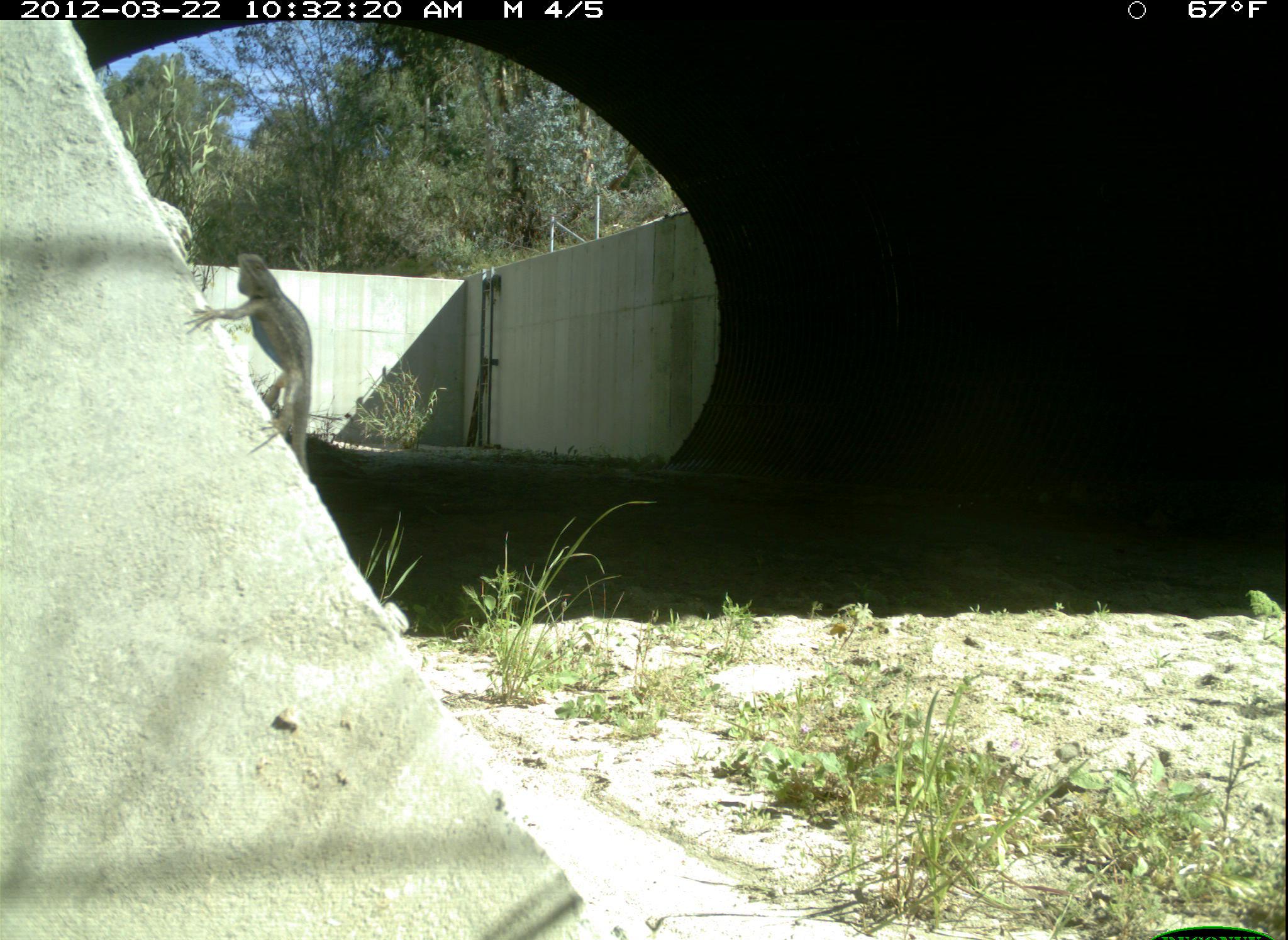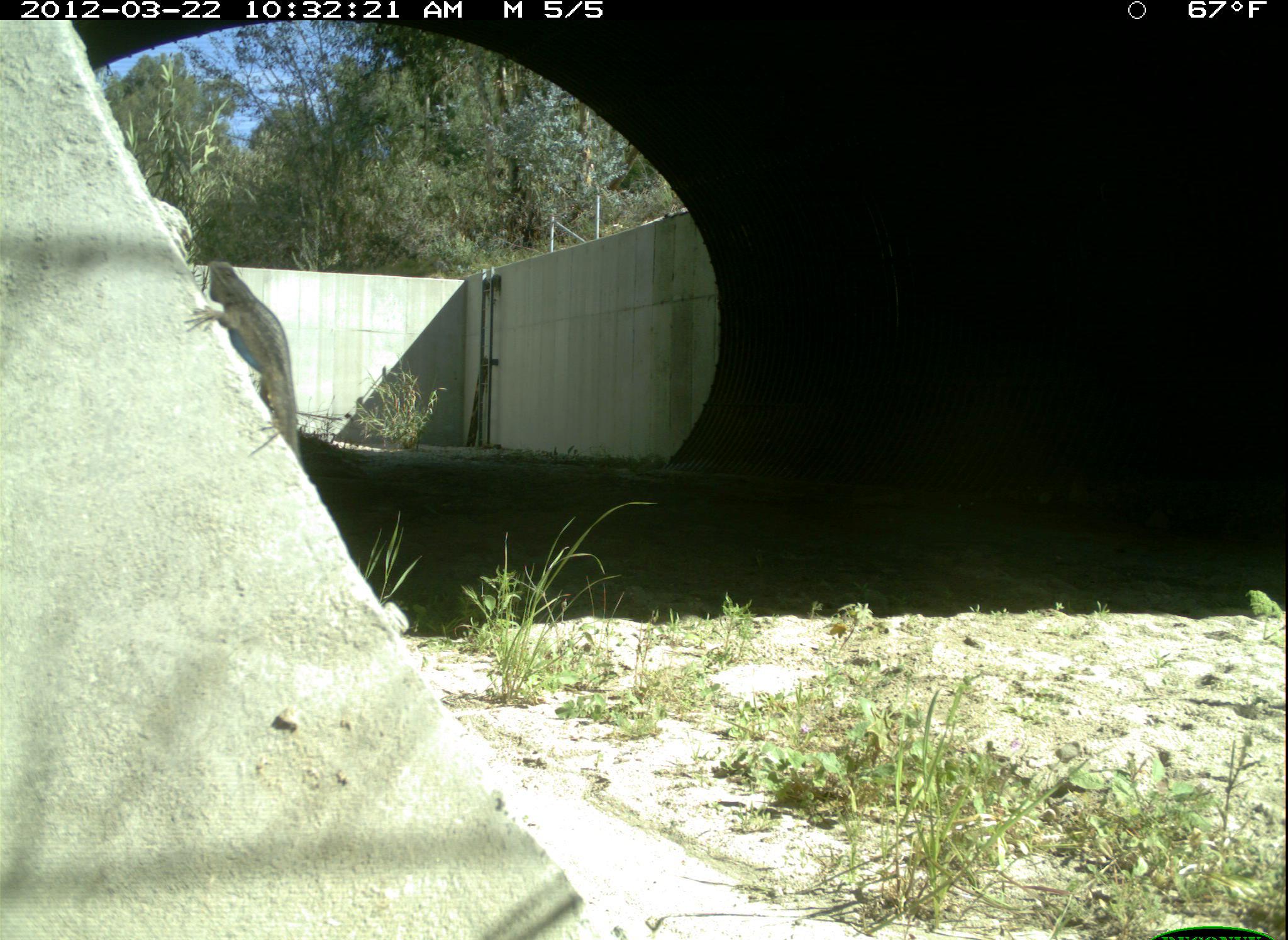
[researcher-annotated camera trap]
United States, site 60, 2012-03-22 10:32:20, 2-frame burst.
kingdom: Animalia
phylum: Chordata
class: Reptilia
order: Squamata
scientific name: Squamata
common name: lizard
Lizard (Squamata).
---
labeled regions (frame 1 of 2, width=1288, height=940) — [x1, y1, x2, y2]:
lizard: [183, 252, 313, 511]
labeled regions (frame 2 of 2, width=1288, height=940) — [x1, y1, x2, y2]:
lizard: [184, 262, 309, 500]